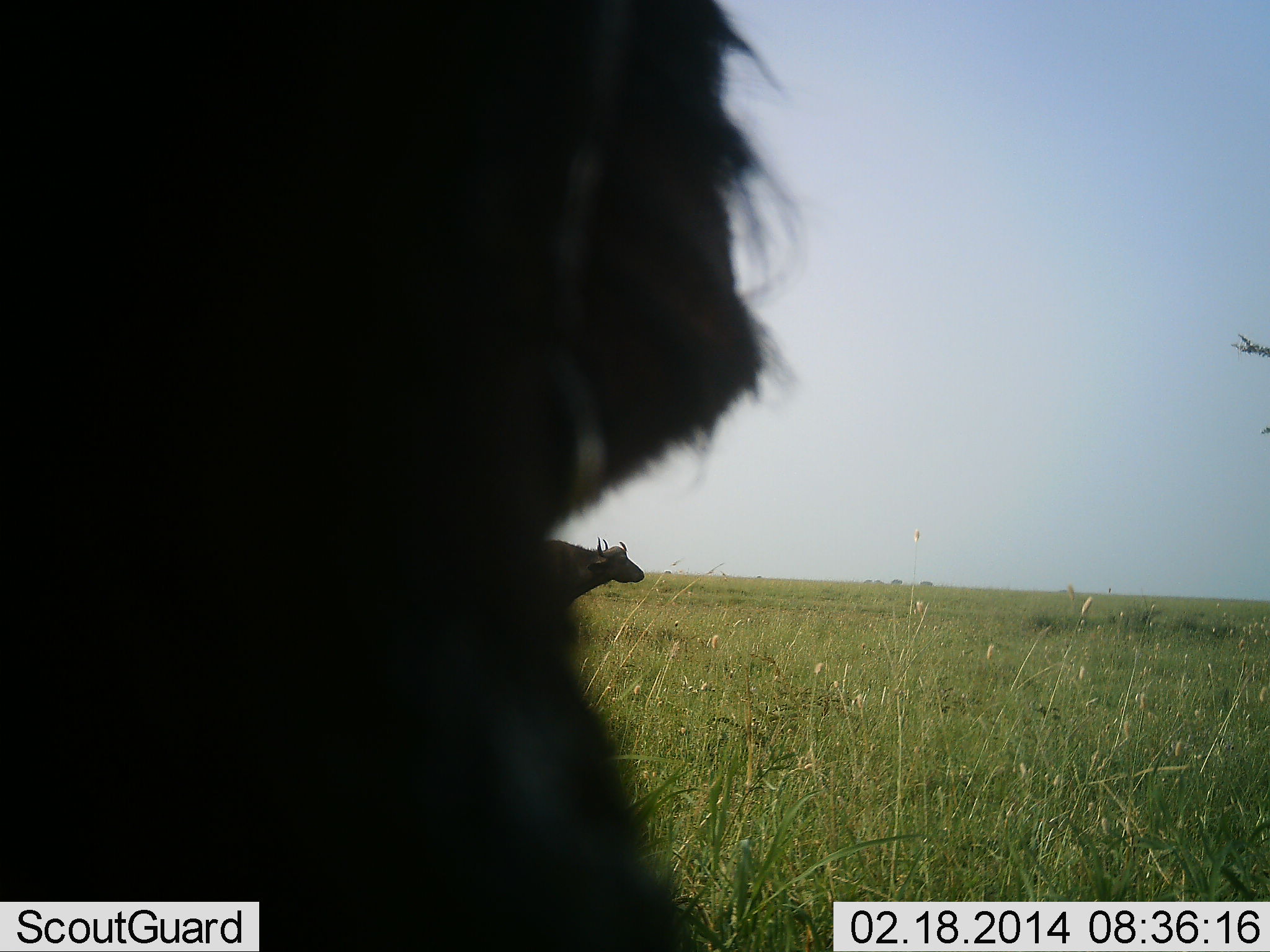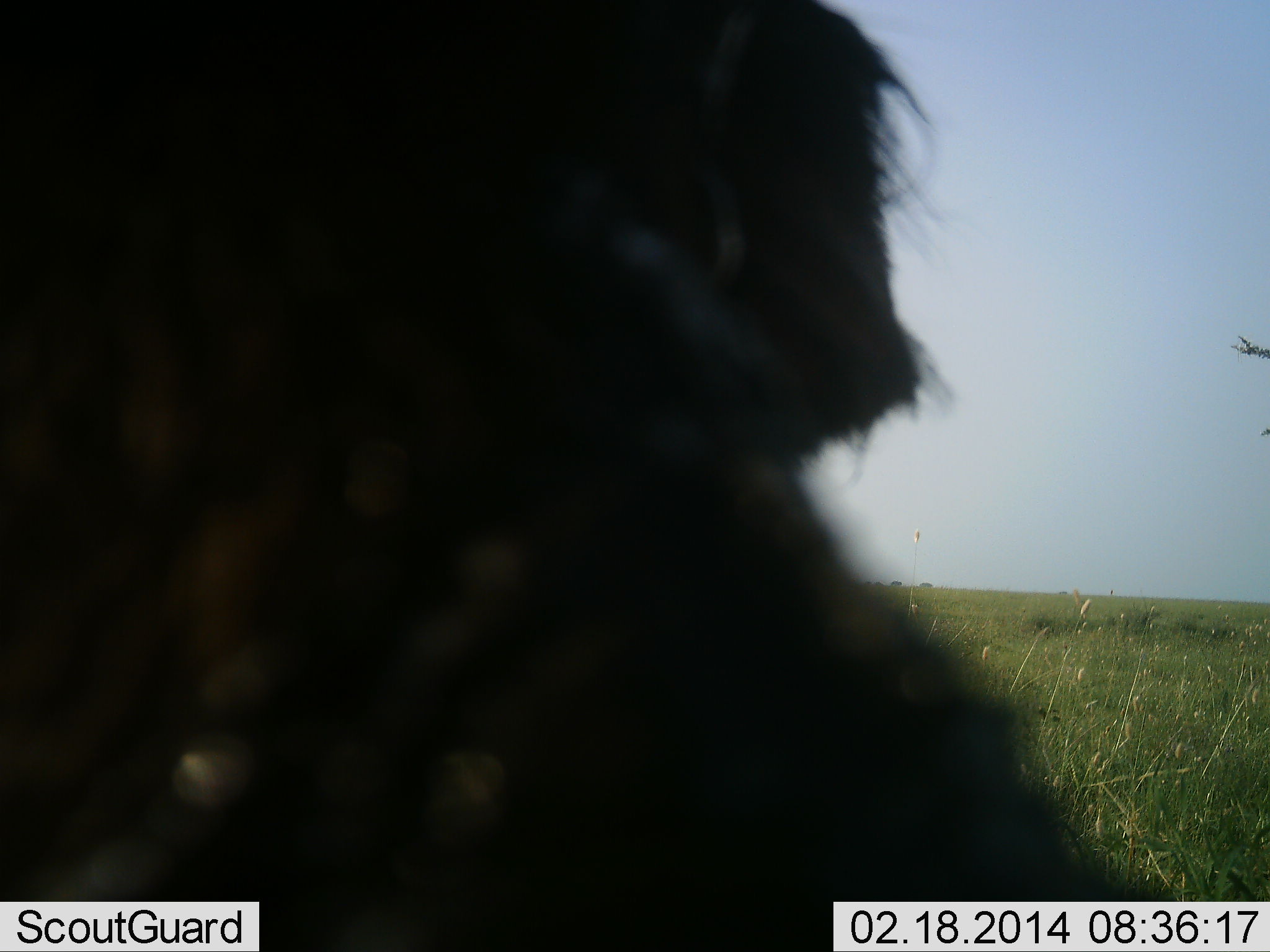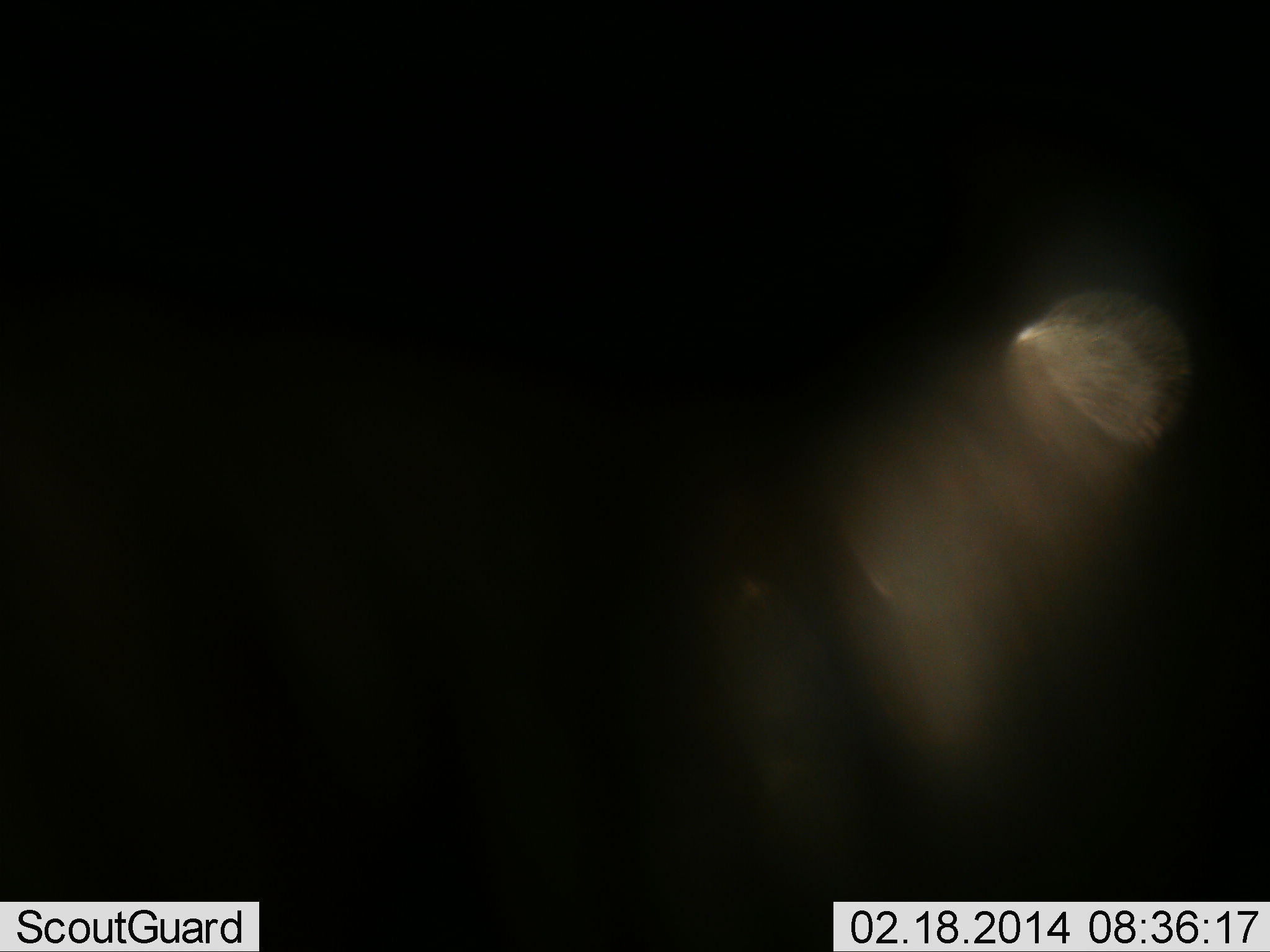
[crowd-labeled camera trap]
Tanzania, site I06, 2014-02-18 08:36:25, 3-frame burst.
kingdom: Animalia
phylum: Chordata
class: Mammalia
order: Artiodactyla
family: Bovidae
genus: Syncerus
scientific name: Syncerus caffer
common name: cape buffalo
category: buffalo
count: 2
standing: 90%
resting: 30%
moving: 60%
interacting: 10%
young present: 0%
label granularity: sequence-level